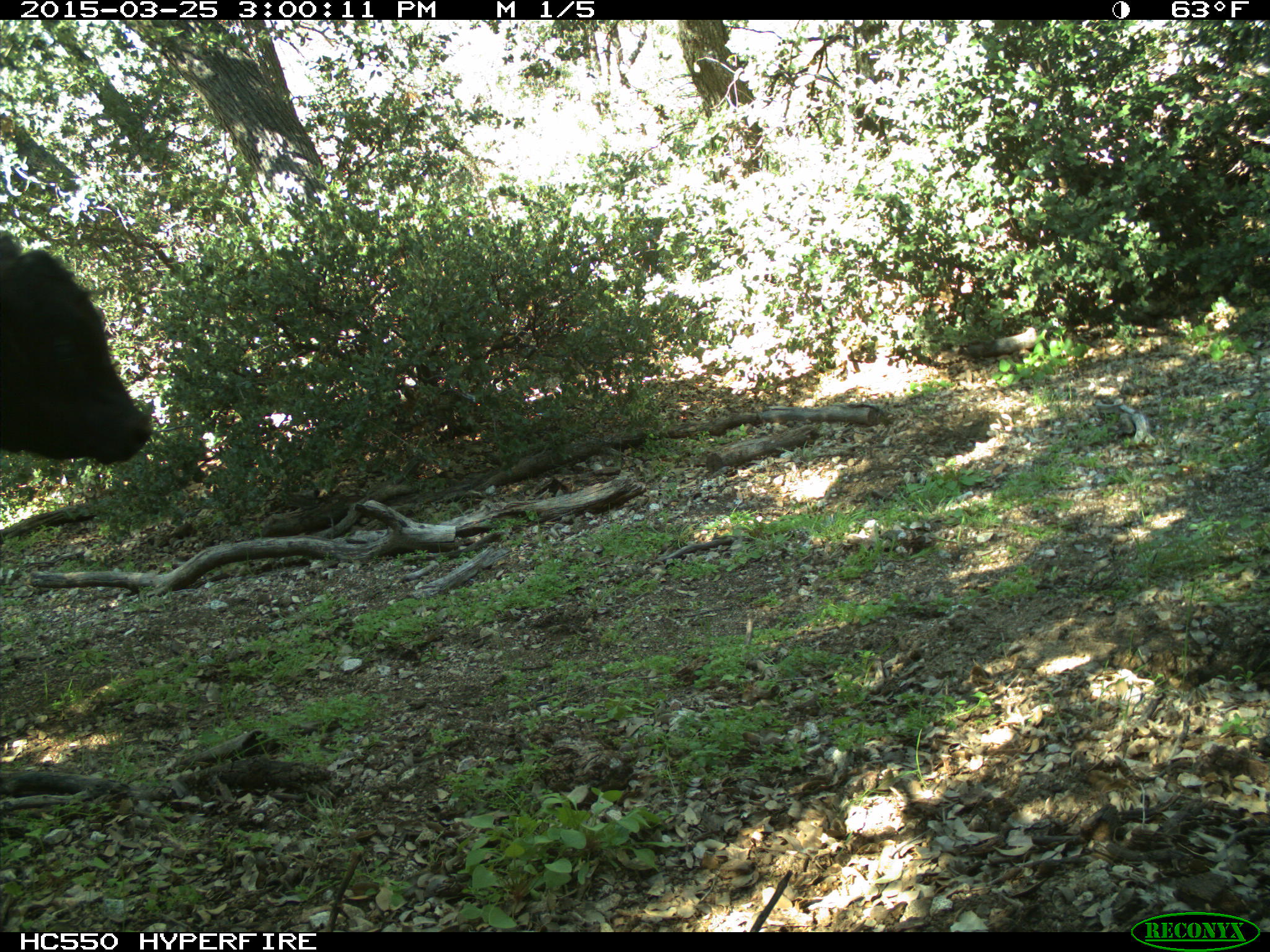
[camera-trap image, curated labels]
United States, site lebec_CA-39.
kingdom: Animalia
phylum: Chordata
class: Mammalia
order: Artiodactyla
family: Bovidae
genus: Bos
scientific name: Bos taurus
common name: domestic cow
Bos taurus (domestic cow).